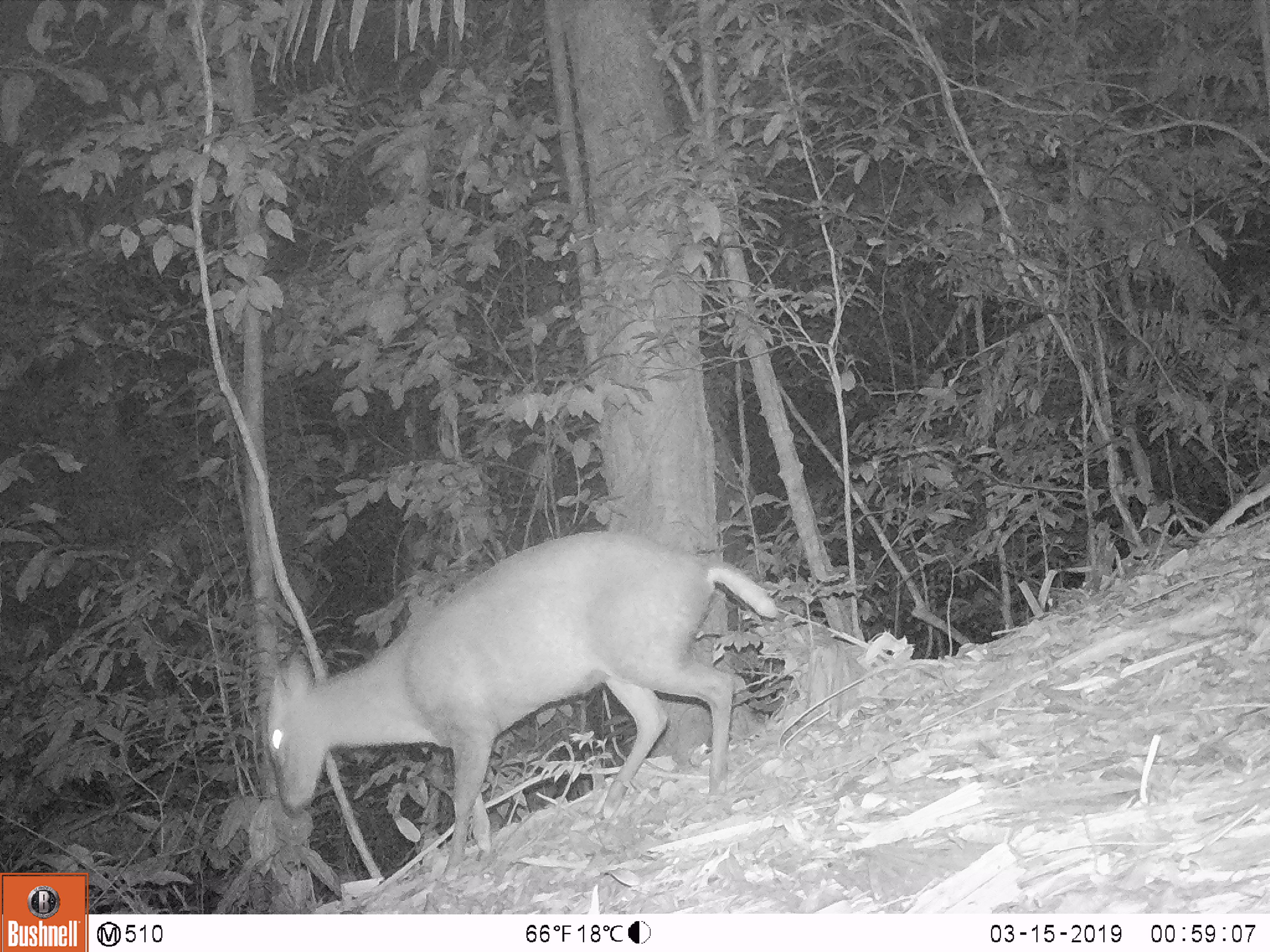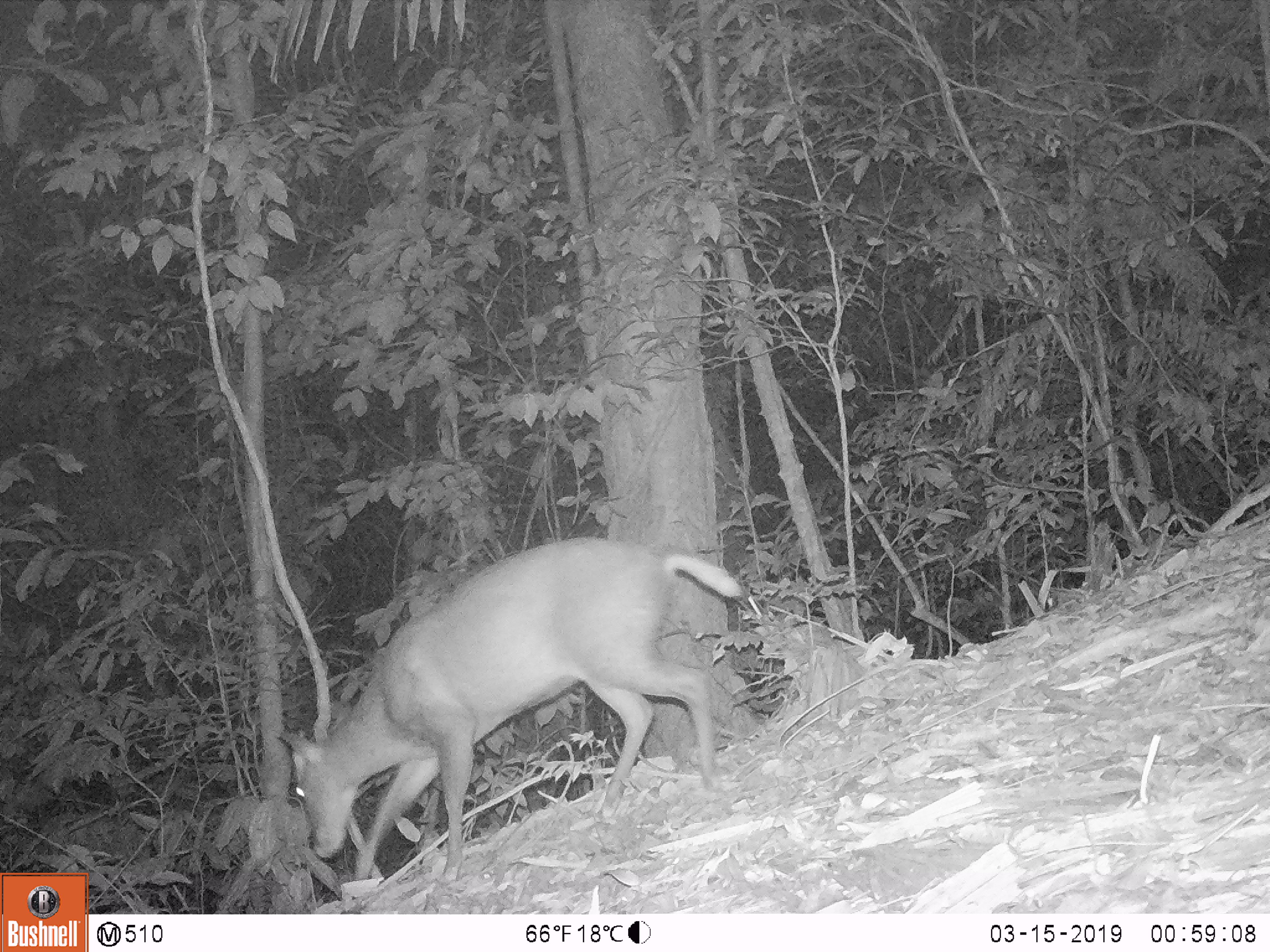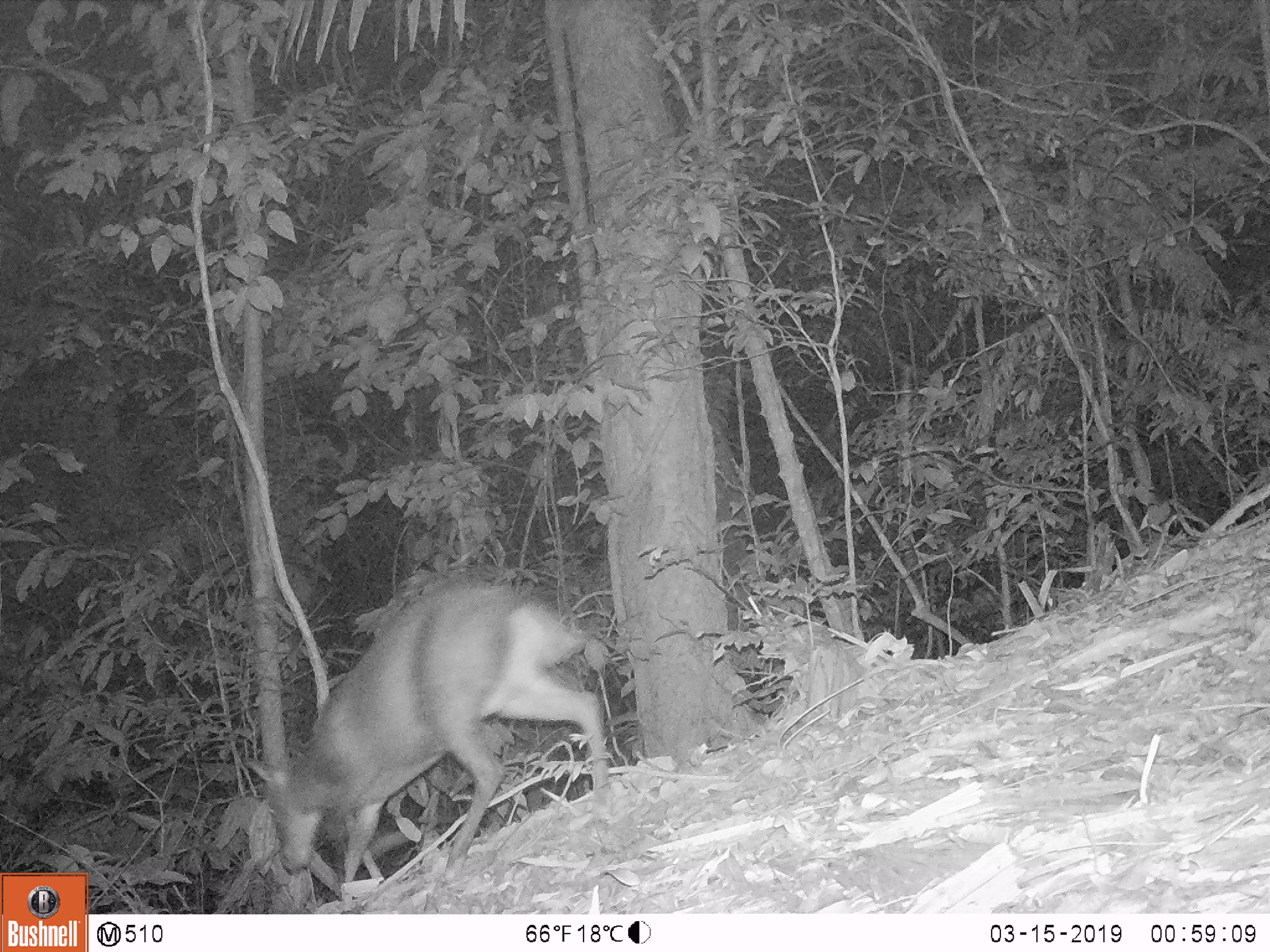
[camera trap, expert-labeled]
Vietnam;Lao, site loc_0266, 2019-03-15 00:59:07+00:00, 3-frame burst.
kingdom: Animalia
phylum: Chordata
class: Mammalia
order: Artiodactyla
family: Cervidae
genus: Muntiacus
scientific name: Muntiacus rooseveltorum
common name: roosevelt's muntjac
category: roosevelts muntjac group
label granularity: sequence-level